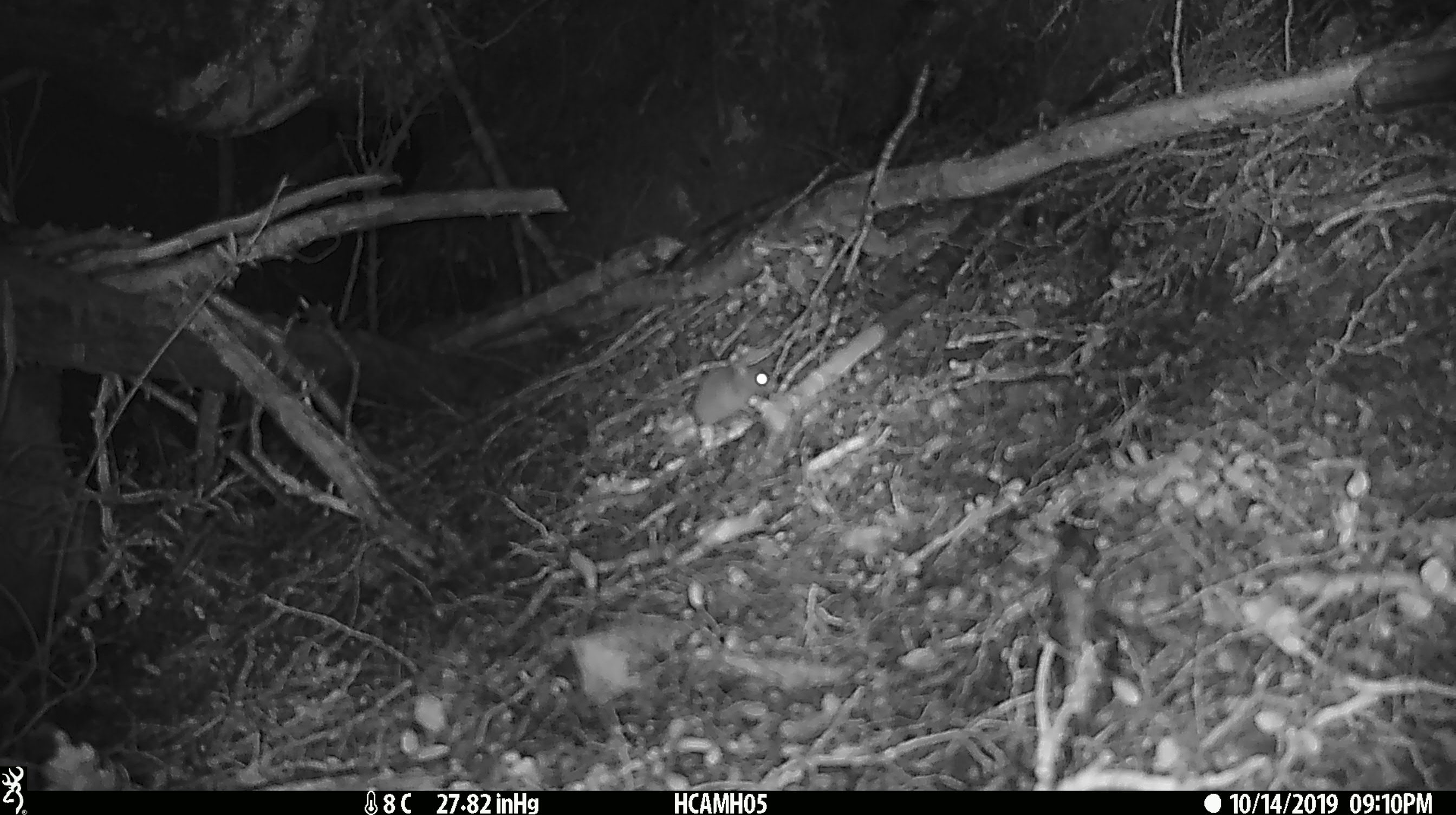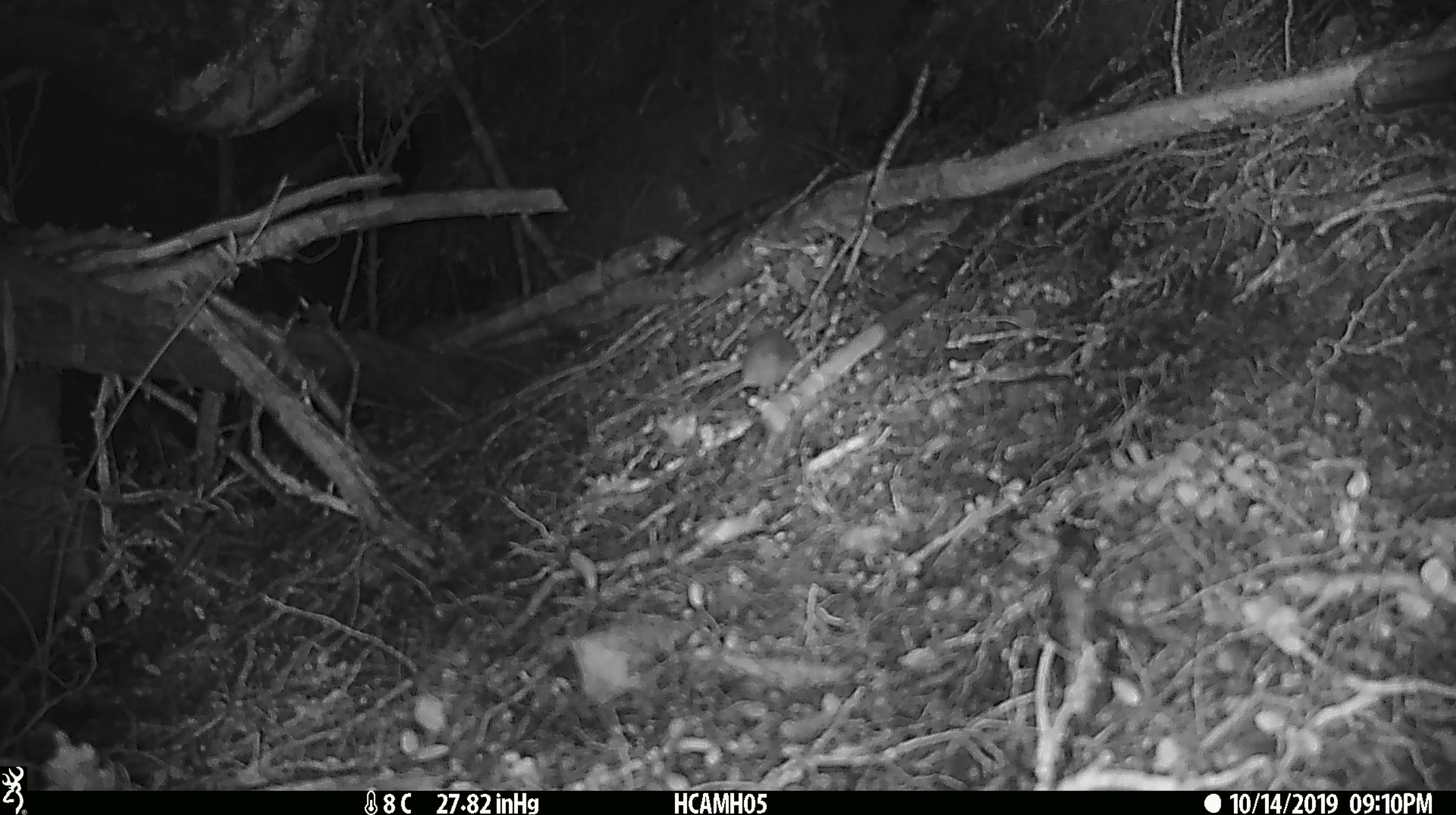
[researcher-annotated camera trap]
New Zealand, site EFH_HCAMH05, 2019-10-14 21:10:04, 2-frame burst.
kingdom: Animalia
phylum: Chordata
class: Mammalia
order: Rodentia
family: Muridae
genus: Mus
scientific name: Mus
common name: mouse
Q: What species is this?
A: Mouse (Mus).